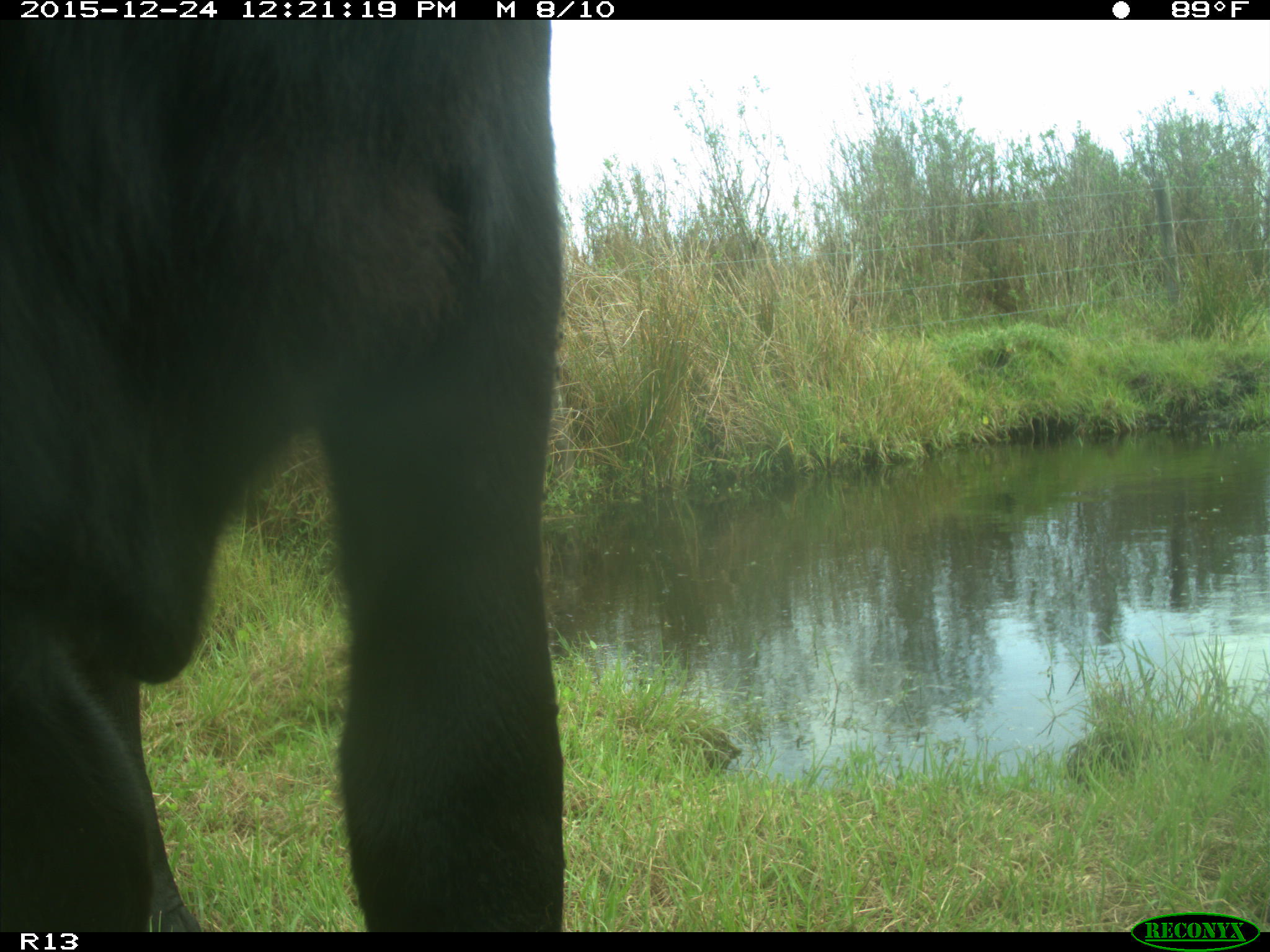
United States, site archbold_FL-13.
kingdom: Animalia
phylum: Chordata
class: Mammalia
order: Artiodactyla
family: Bovidae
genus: Bos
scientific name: Bos taurus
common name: domestic cow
Bos taurus (domestic cow).